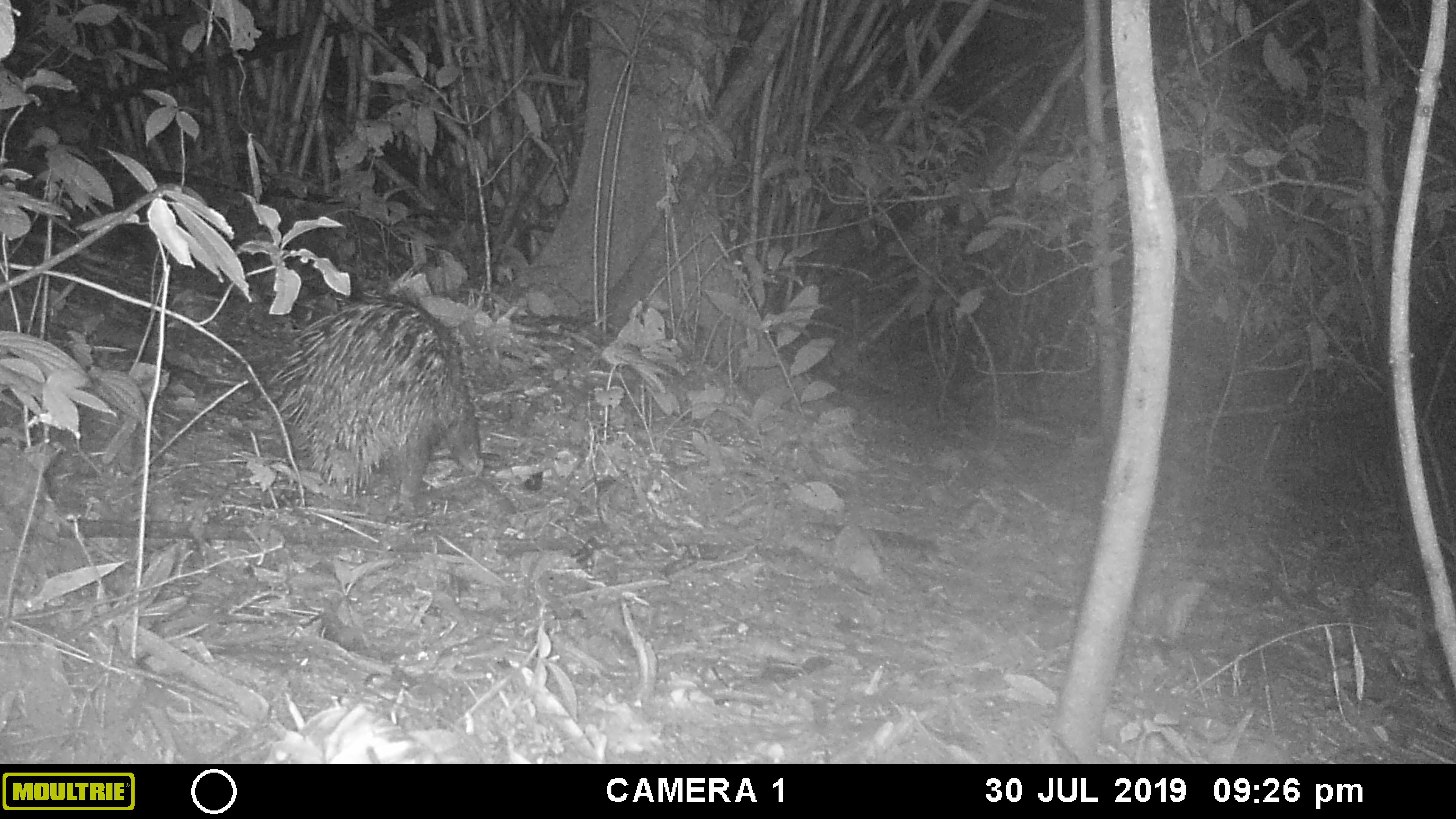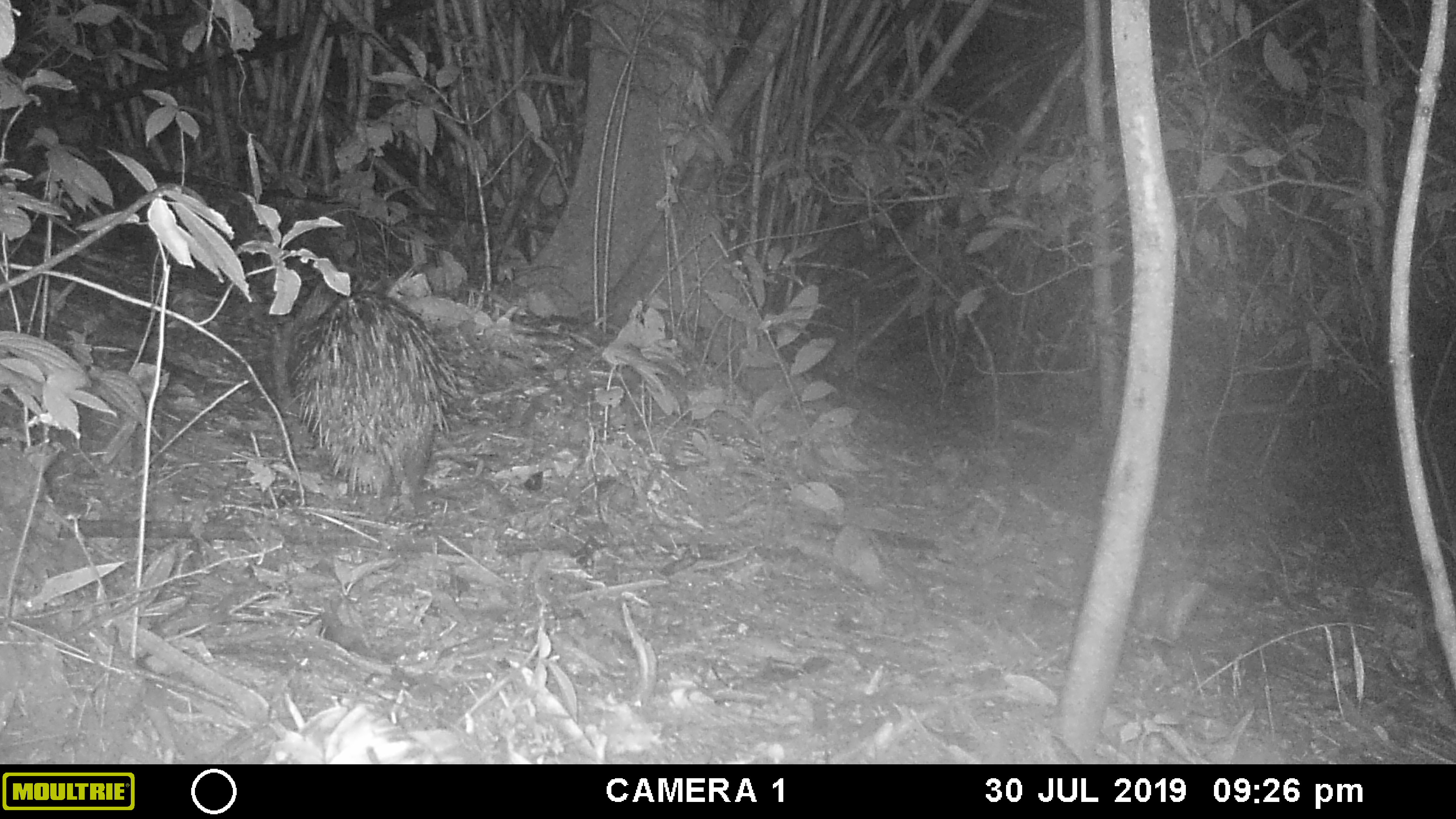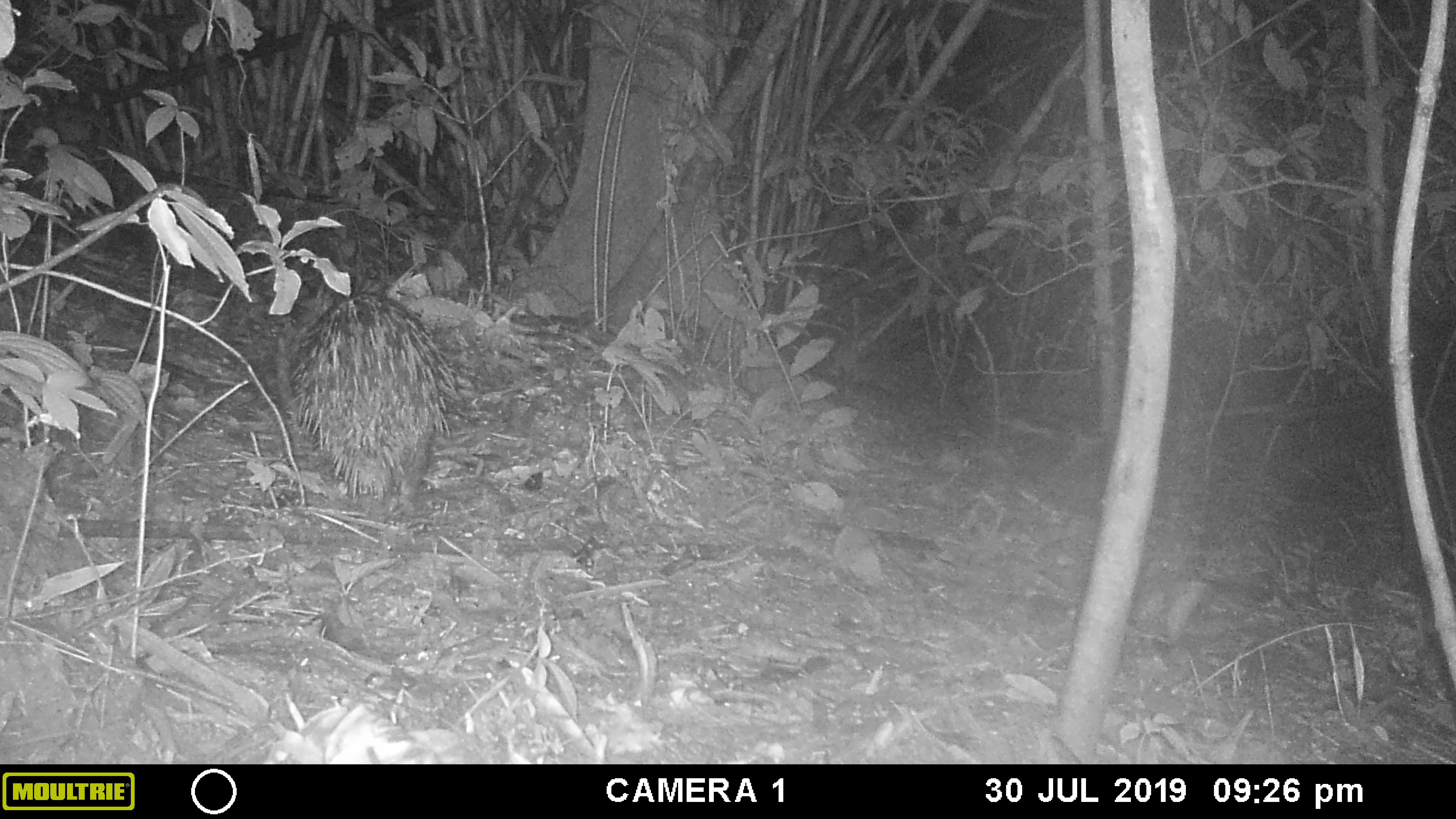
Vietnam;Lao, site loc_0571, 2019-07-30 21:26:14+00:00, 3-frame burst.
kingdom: Animalia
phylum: Chordata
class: Mammalia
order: Rodentia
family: Hystricidae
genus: Hystrix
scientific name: Hystrix brachyura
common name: malayan porcupine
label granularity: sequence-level